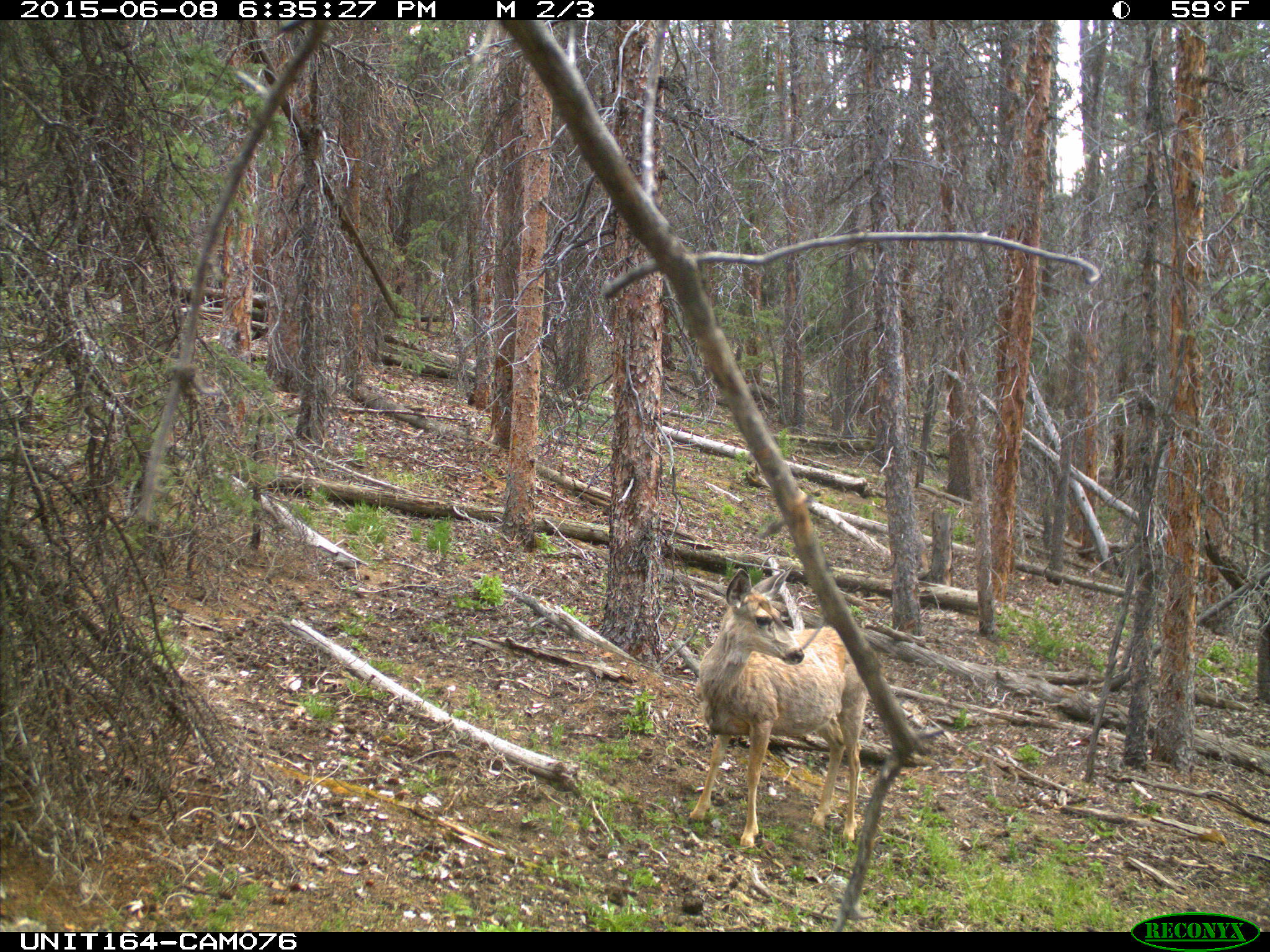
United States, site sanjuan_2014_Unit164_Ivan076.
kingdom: Animalia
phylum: Chordata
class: Mammalia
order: Artiodactyla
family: Cervidae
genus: Odocoileus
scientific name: Odocoileus hemionus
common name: mule deer